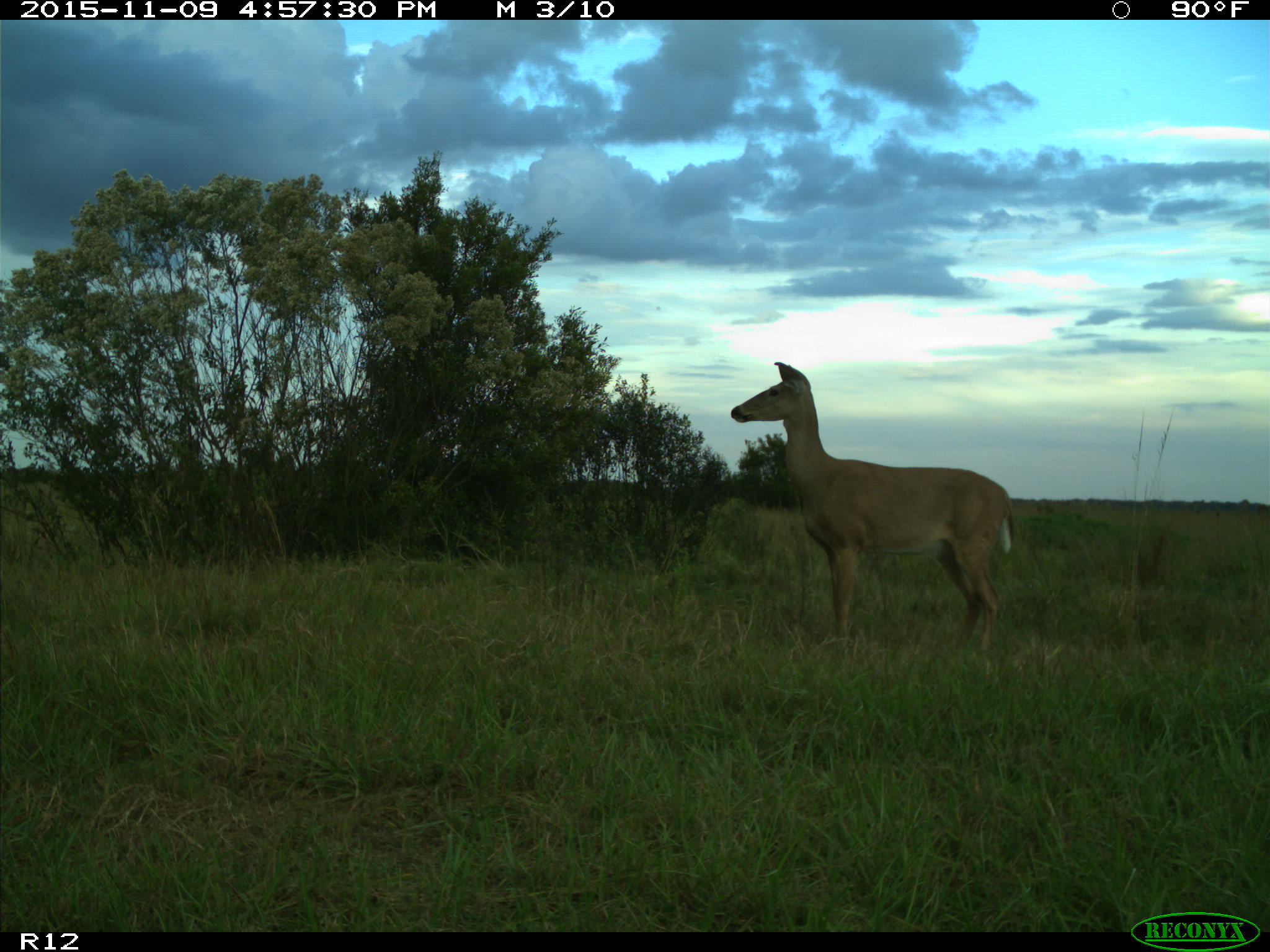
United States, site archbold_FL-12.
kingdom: Animalia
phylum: Chordata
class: Mammalia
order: Artiodactyla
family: Cervidae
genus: Odocoileus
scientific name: Odocoileus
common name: deer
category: unidentified deer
Unidentified deer (deer) (Odocoileus).